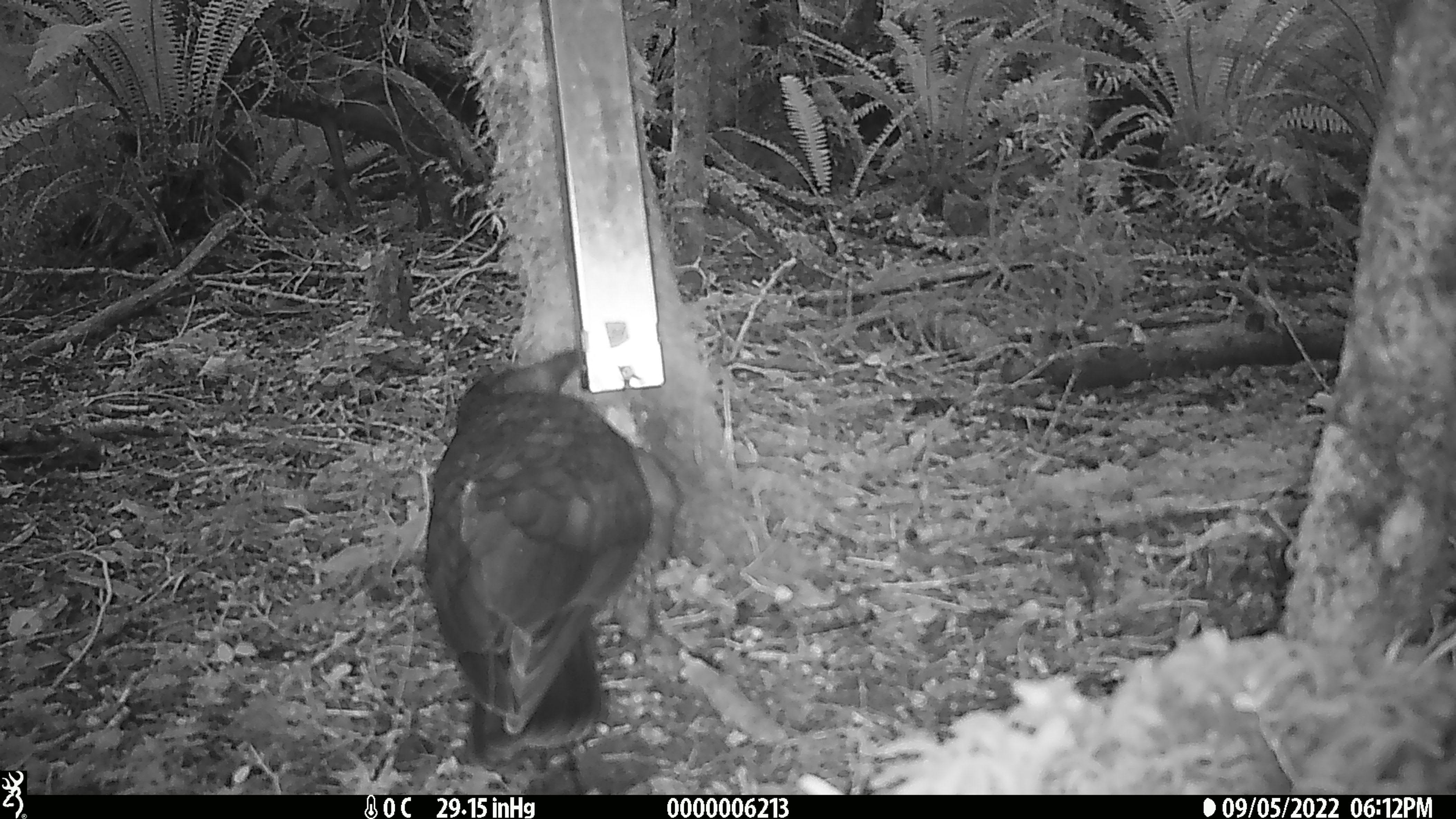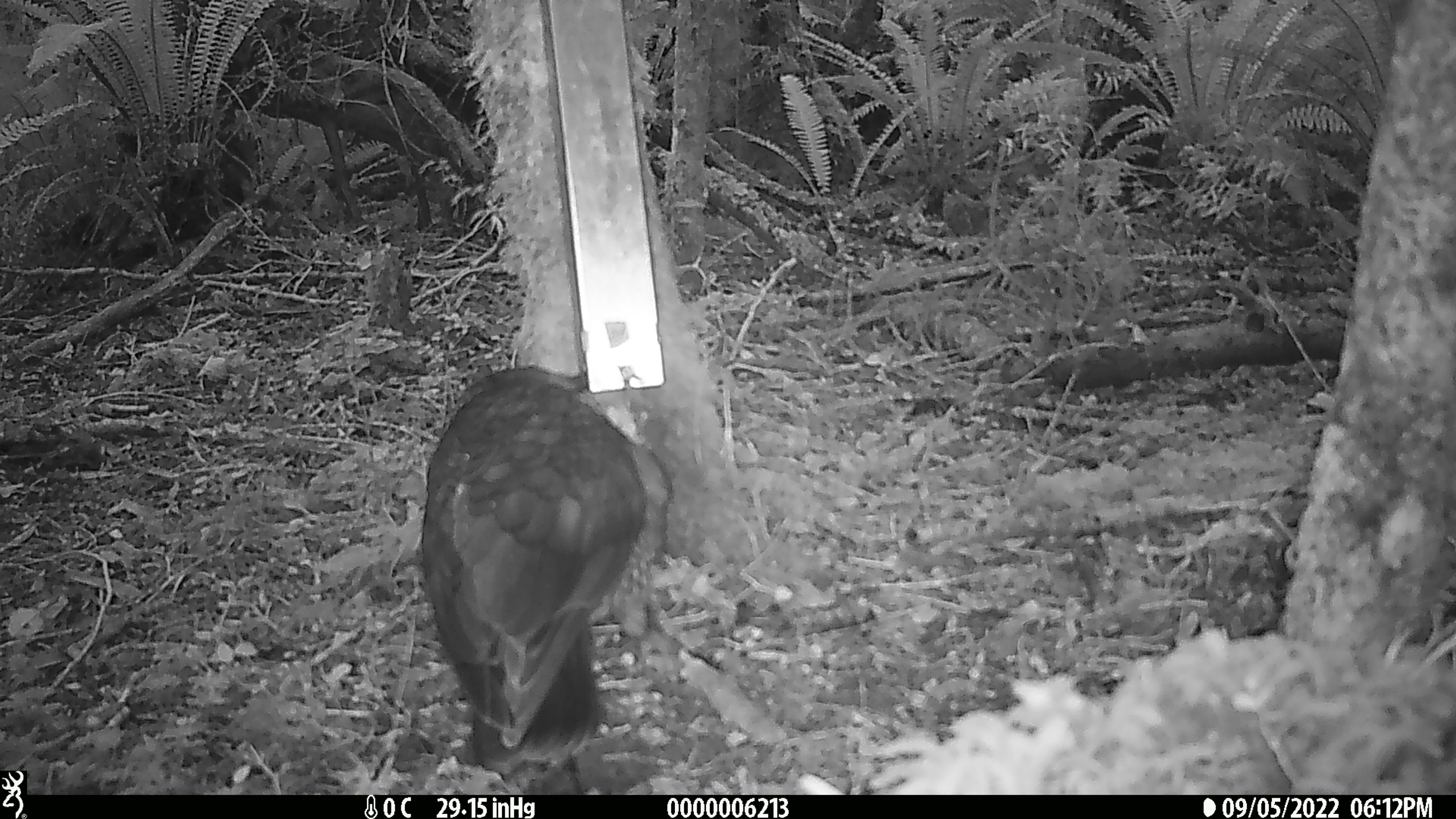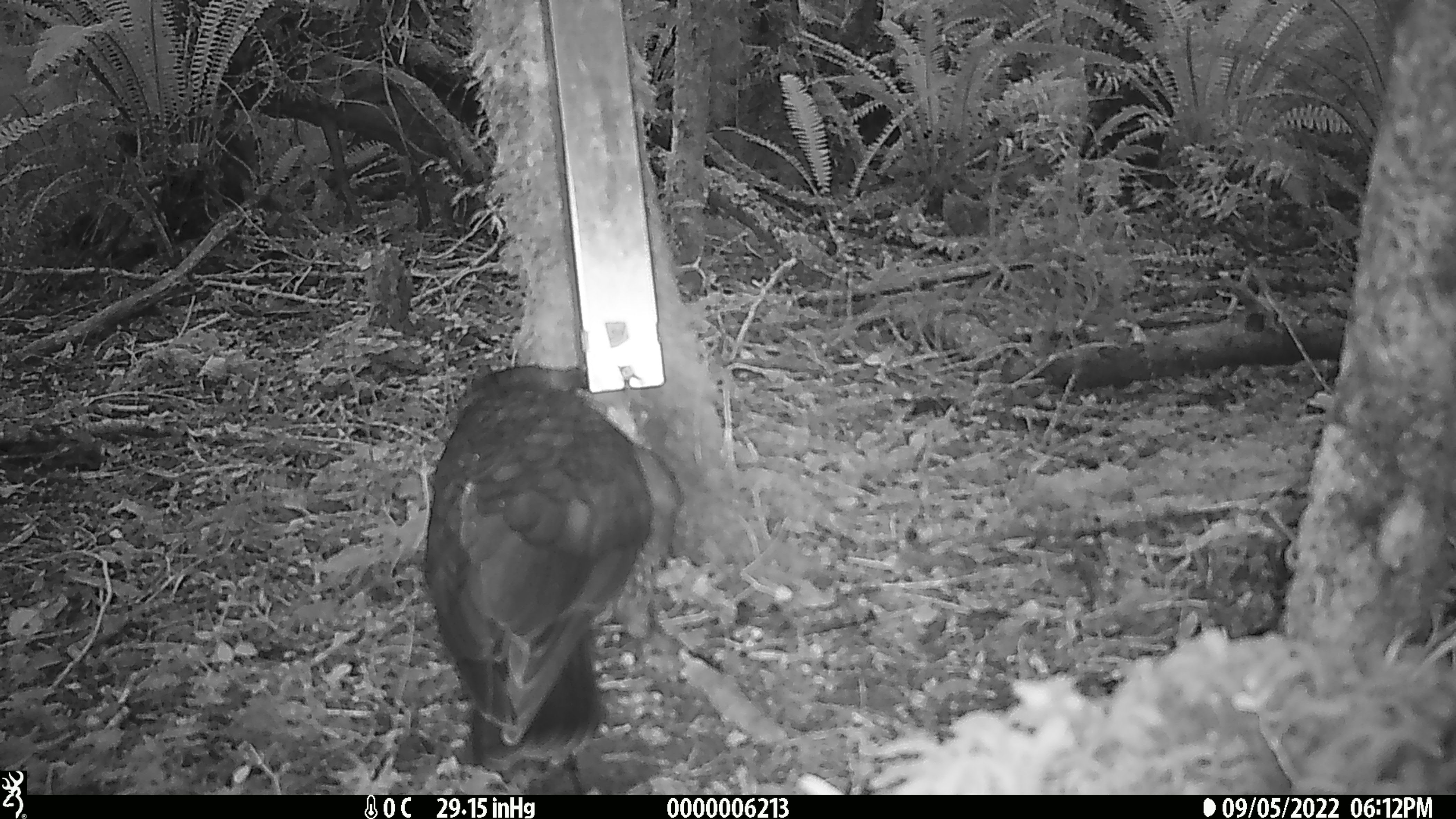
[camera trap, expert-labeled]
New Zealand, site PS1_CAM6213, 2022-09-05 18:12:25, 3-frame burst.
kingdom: Animalia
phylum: Chordata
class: Aves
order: Psittaciformes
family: Strigopidae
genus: Nestor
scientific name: Nestor notabilis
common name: kea